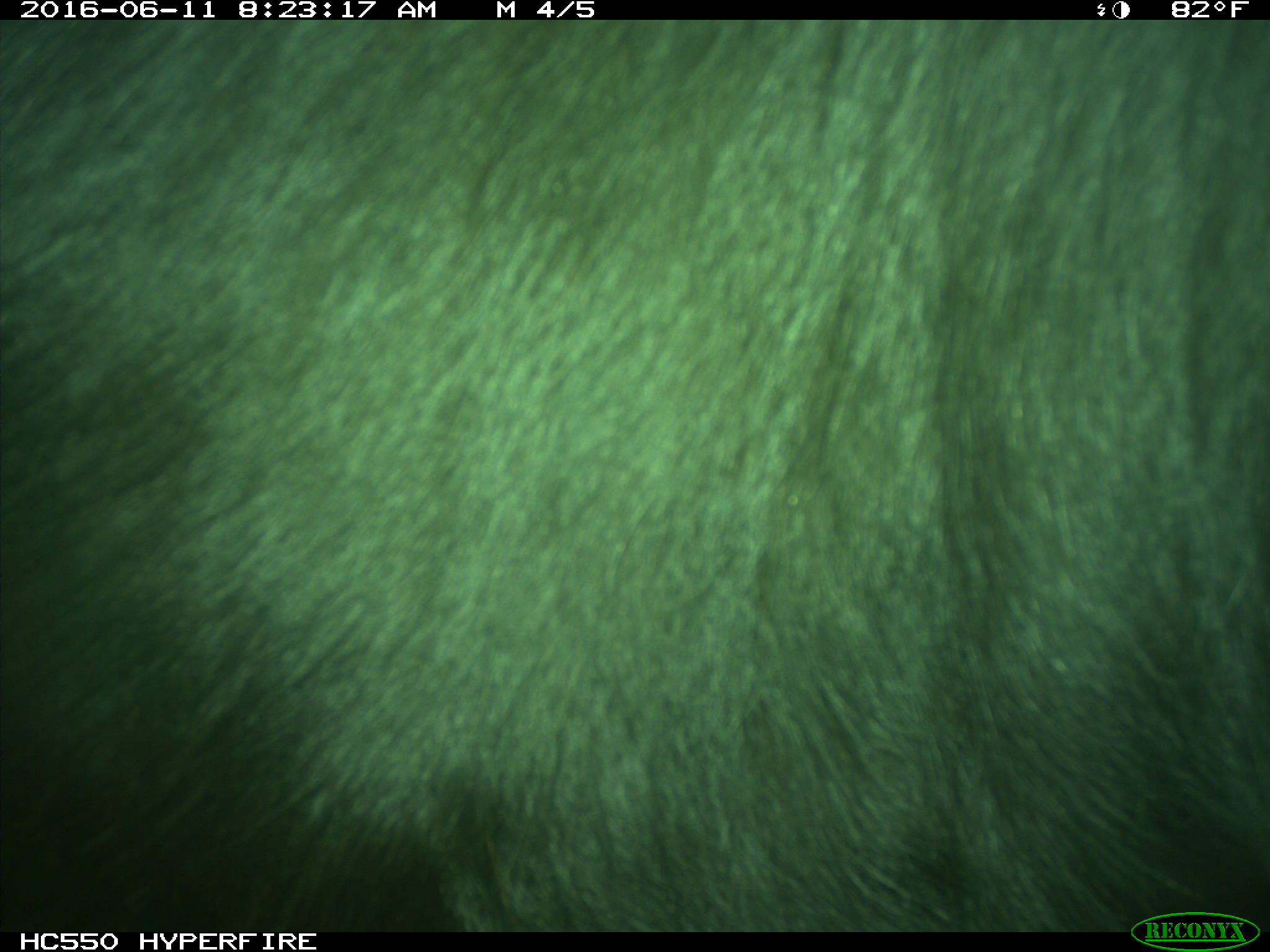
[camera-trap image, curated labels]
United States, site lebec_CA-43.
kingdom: Animalia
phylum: Chordata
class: Mammalia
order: Artiodactyla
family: Bovidae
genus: Bos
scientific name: Bos taurus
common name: domestic cow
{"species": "Bos taurus (domestic cow)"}